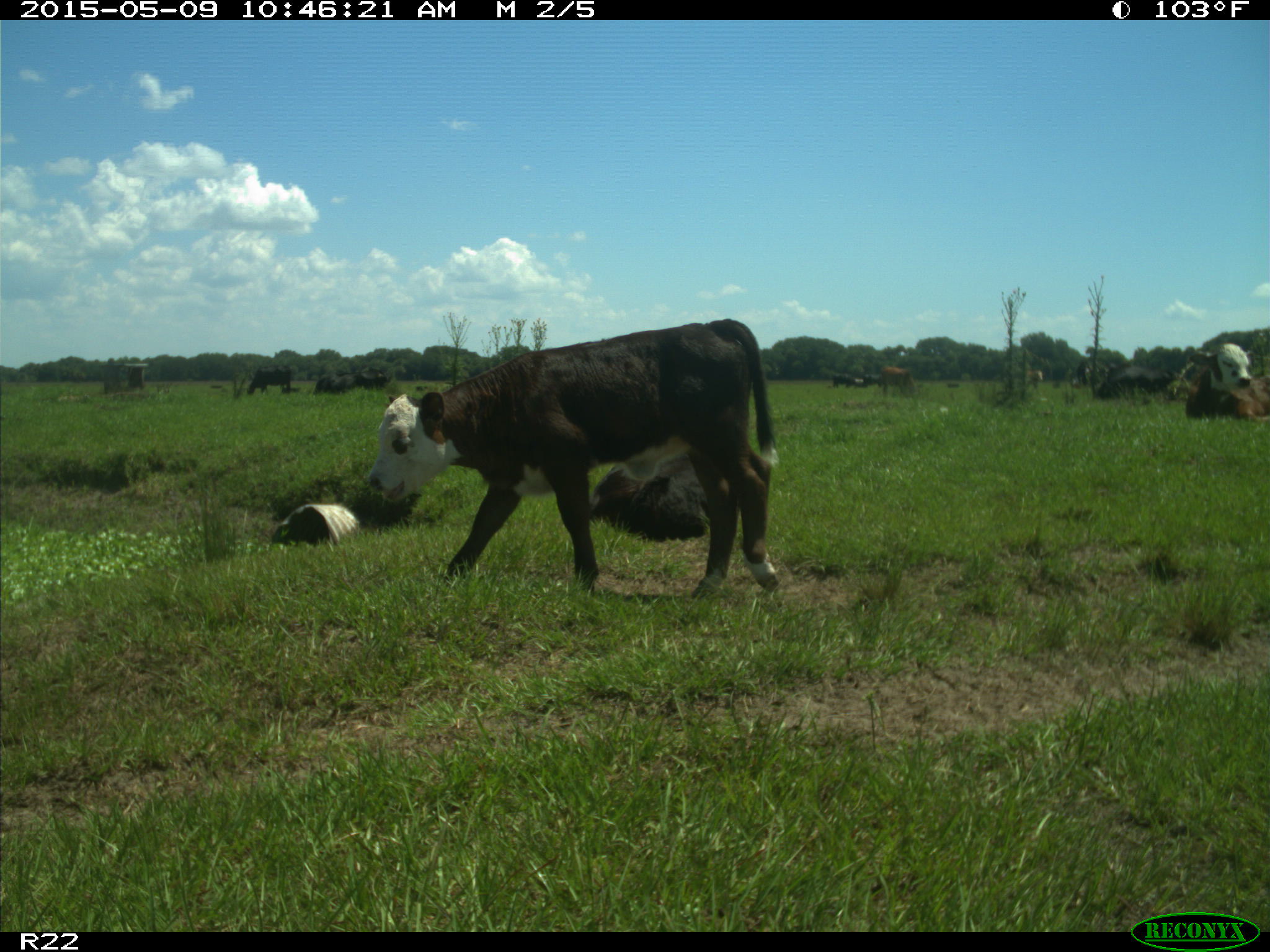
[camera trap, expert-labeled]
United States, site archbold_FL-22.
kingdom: Animalia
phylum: Chordata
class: Mammalia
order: Artiodactyla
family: Bovidae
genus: Bos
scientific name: Bos taurus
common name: domestic cow